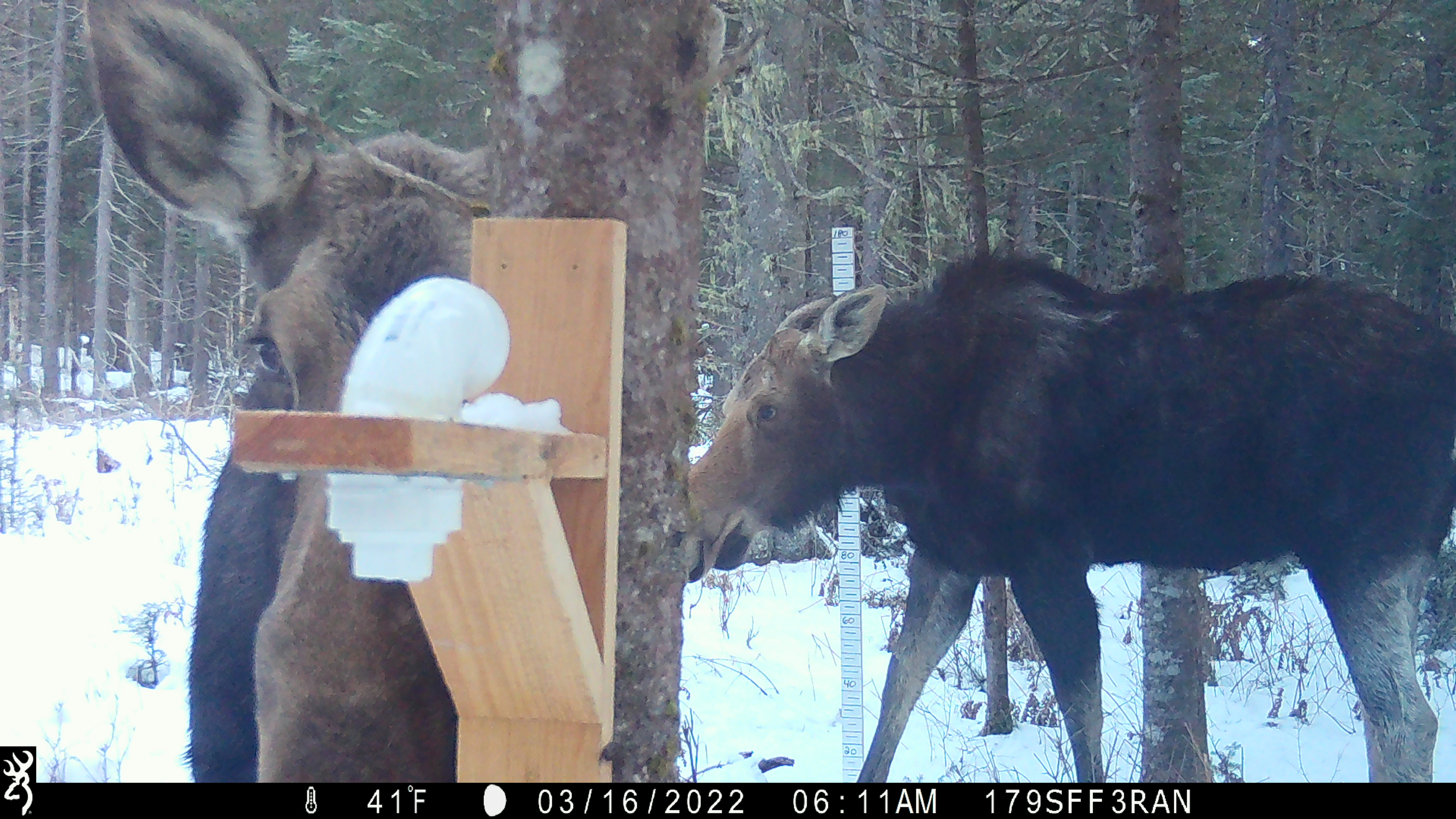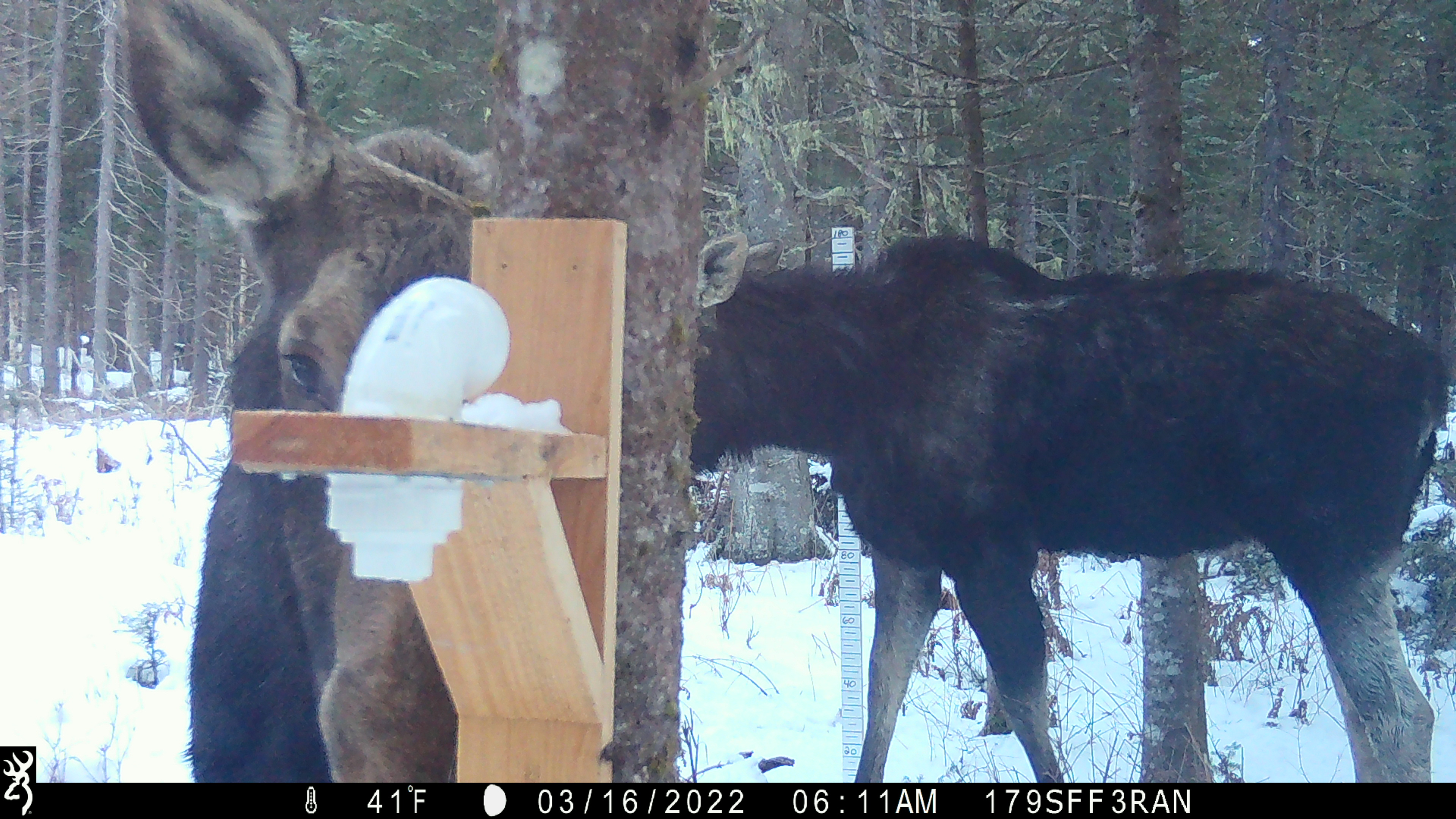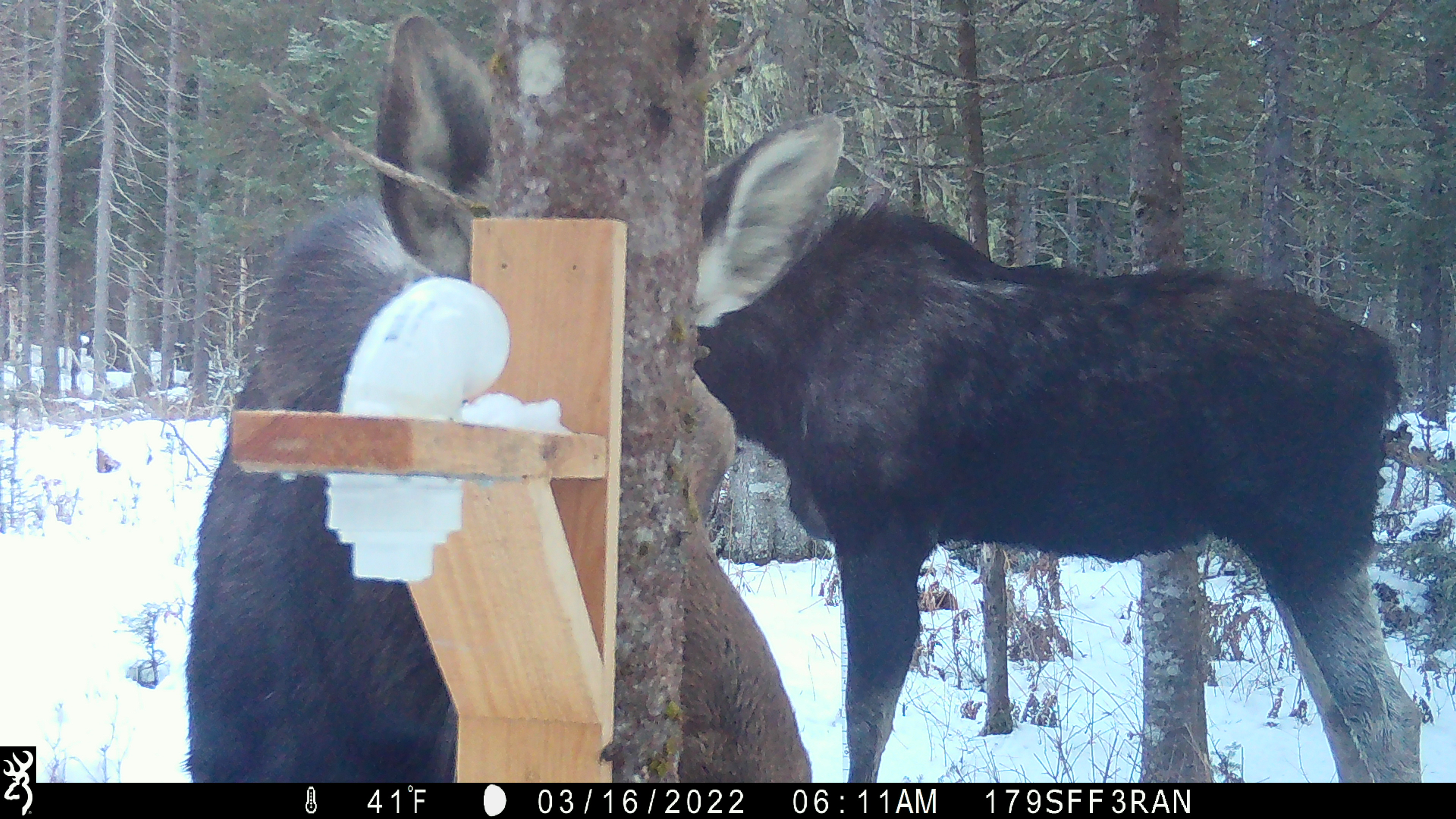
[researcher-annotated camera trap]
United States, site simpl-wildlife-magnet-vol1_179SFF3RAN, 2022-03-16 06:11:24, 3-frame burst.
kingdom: Animalia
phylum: Chordata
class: Mammalia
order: Artiodactyla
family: Cervidae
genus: Alces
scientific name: Alces alces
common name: moose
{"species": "moose (Alces alces)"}